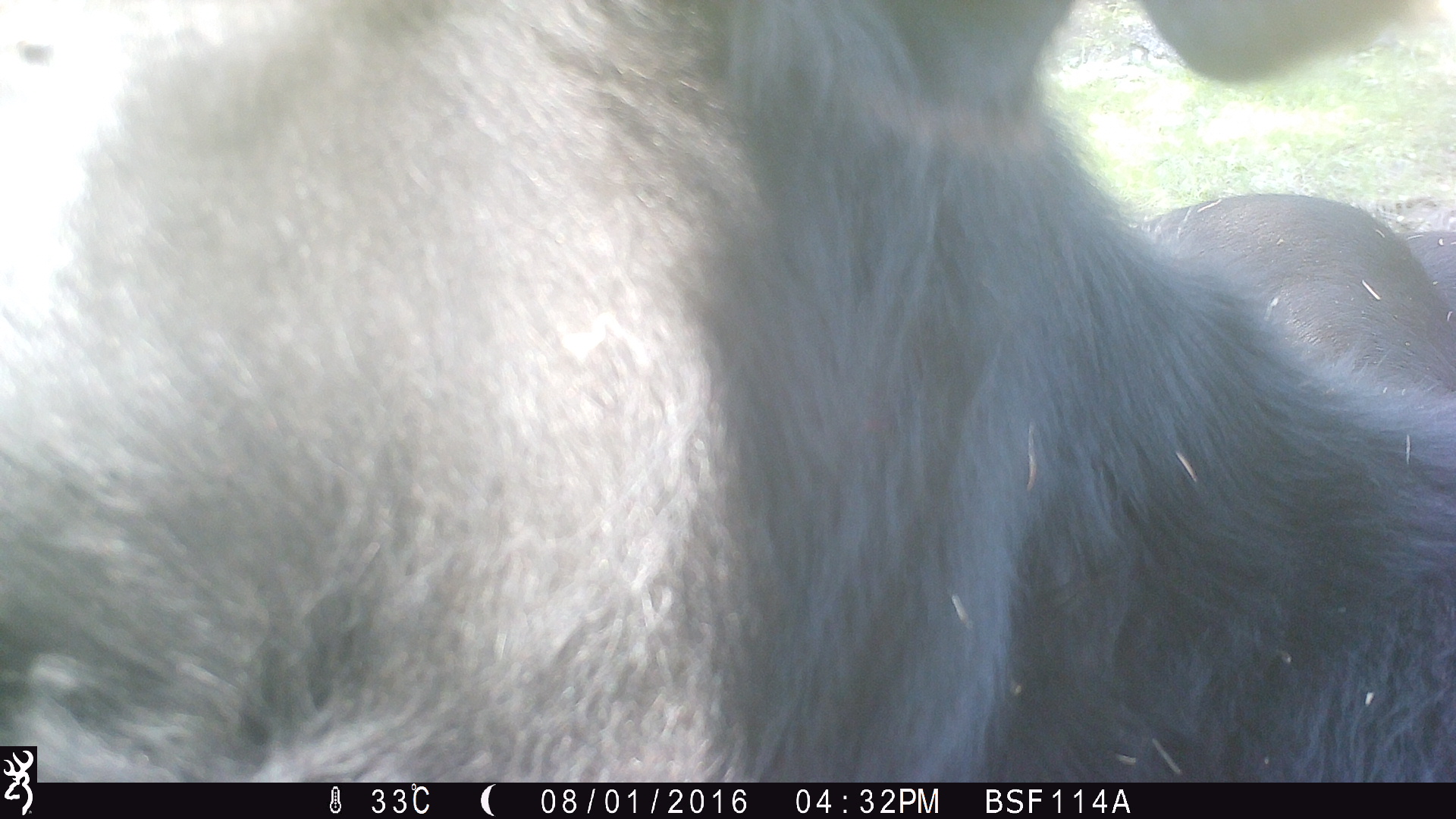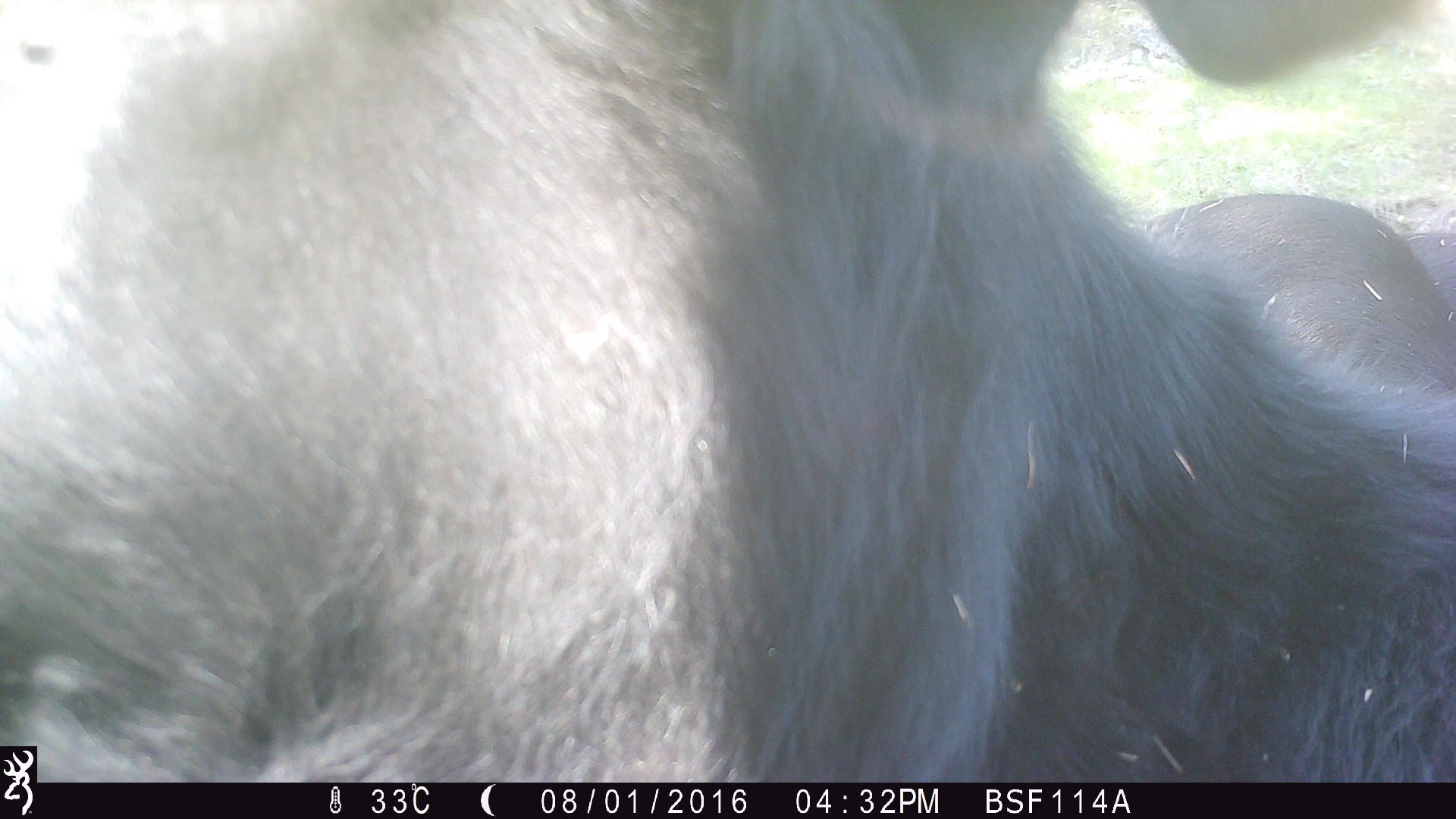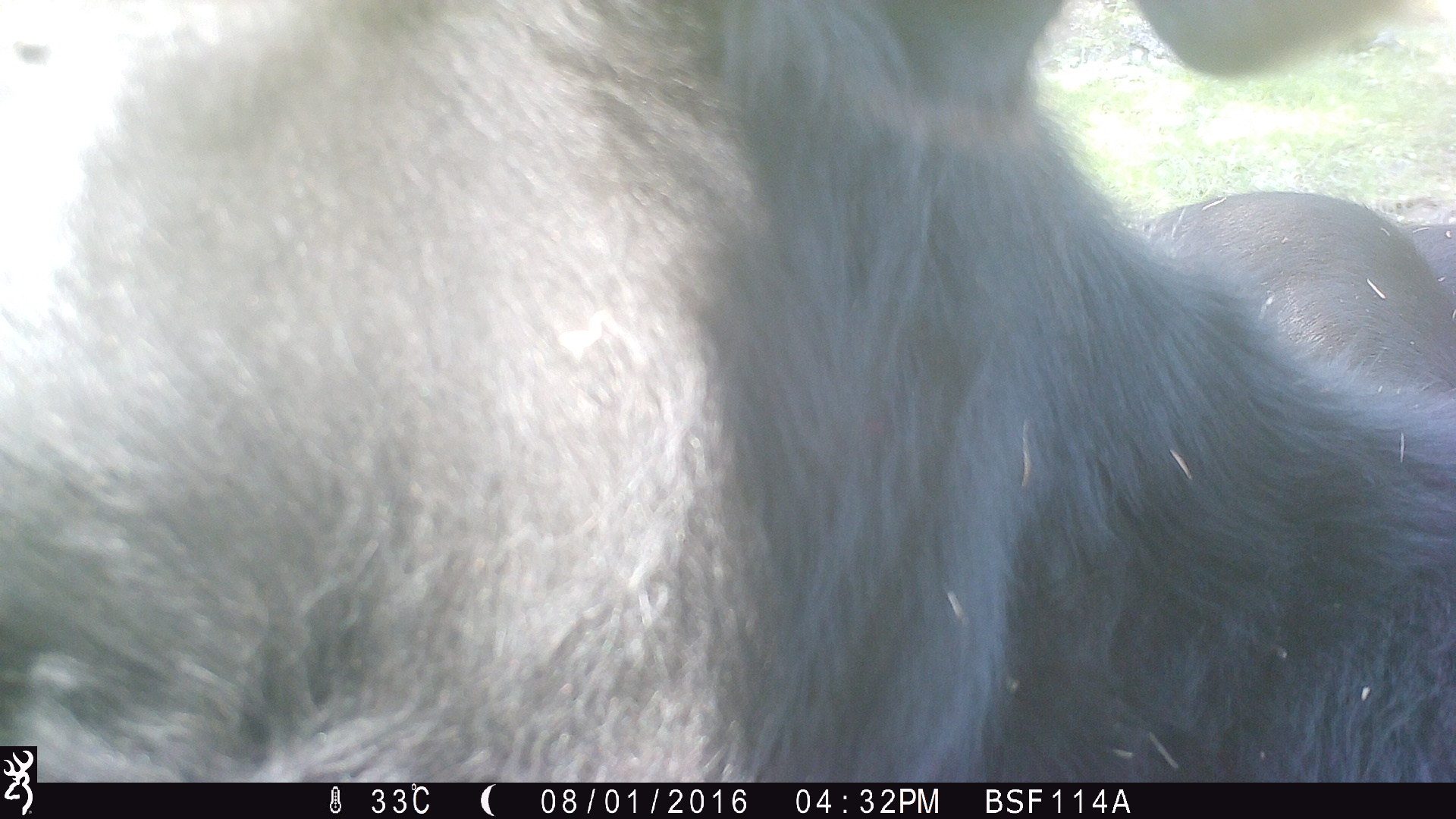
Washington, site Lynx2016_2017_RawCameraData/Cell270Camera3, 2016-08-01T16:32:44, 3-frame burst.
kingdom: Animalia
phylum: Chordata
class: Mammalia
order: Artiodactyla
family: Bovidae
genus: Bos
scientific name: Bos taurus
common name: domestic cattle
Domestic cattle (Bos taurus). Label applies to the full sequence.